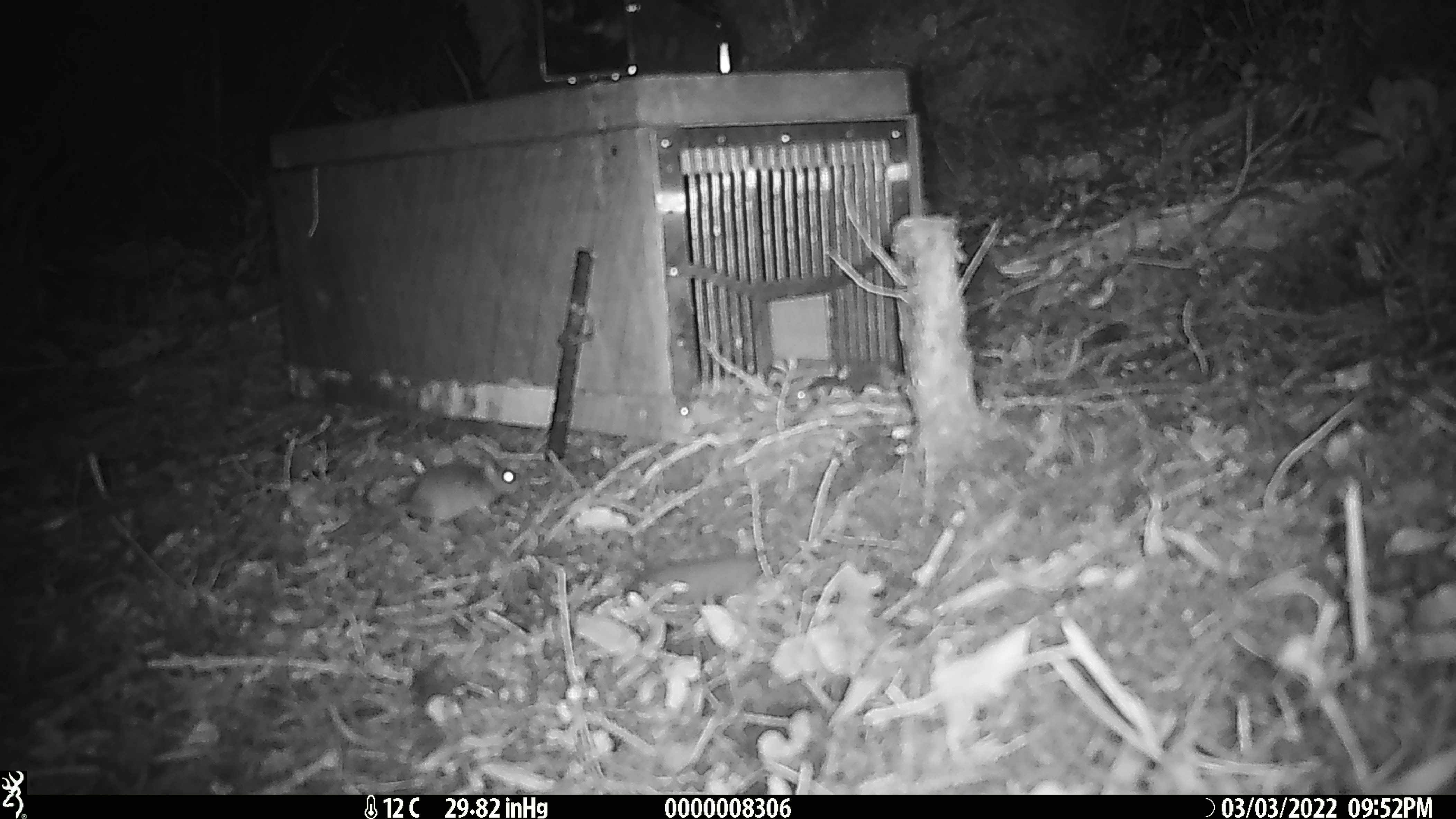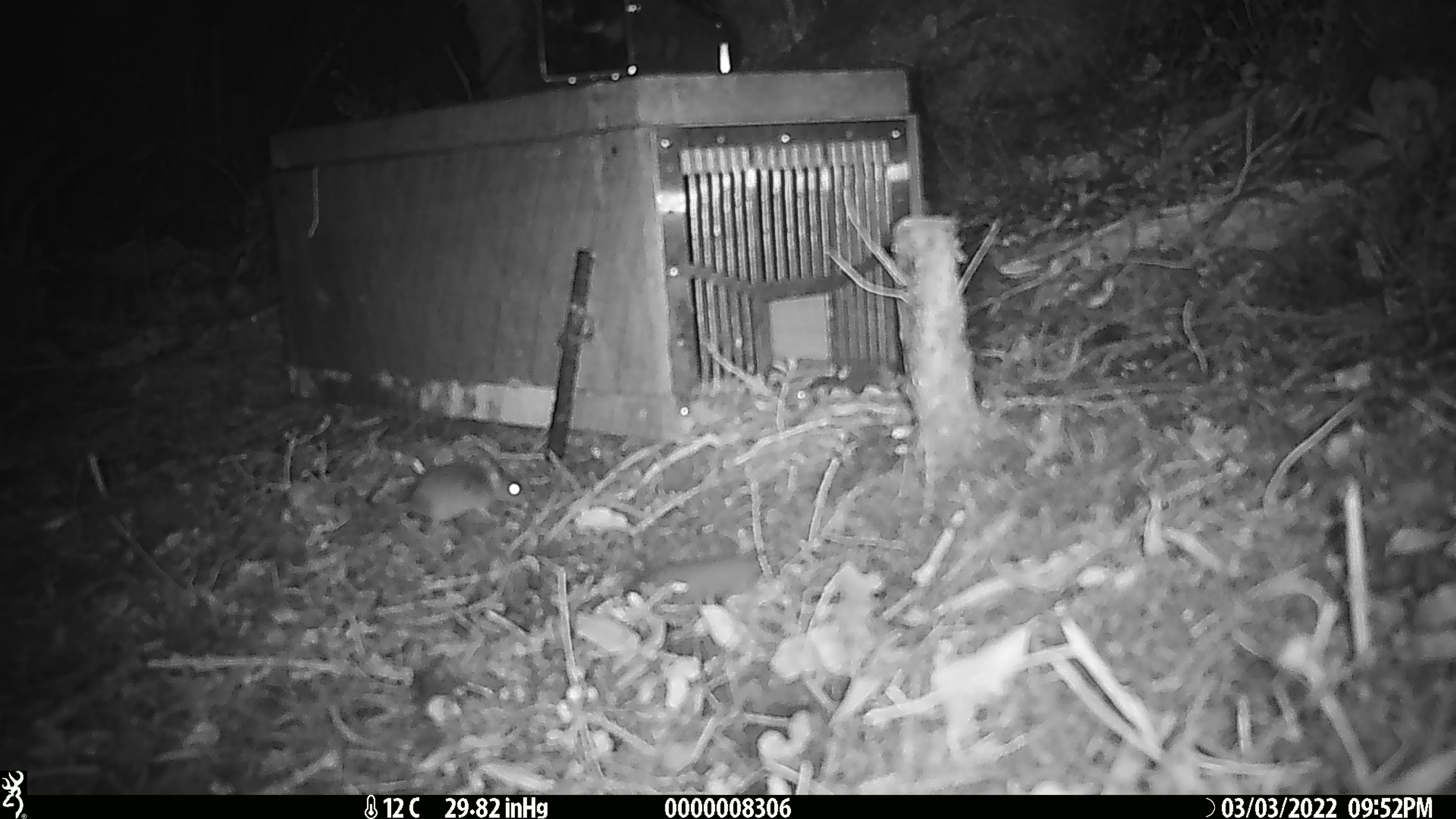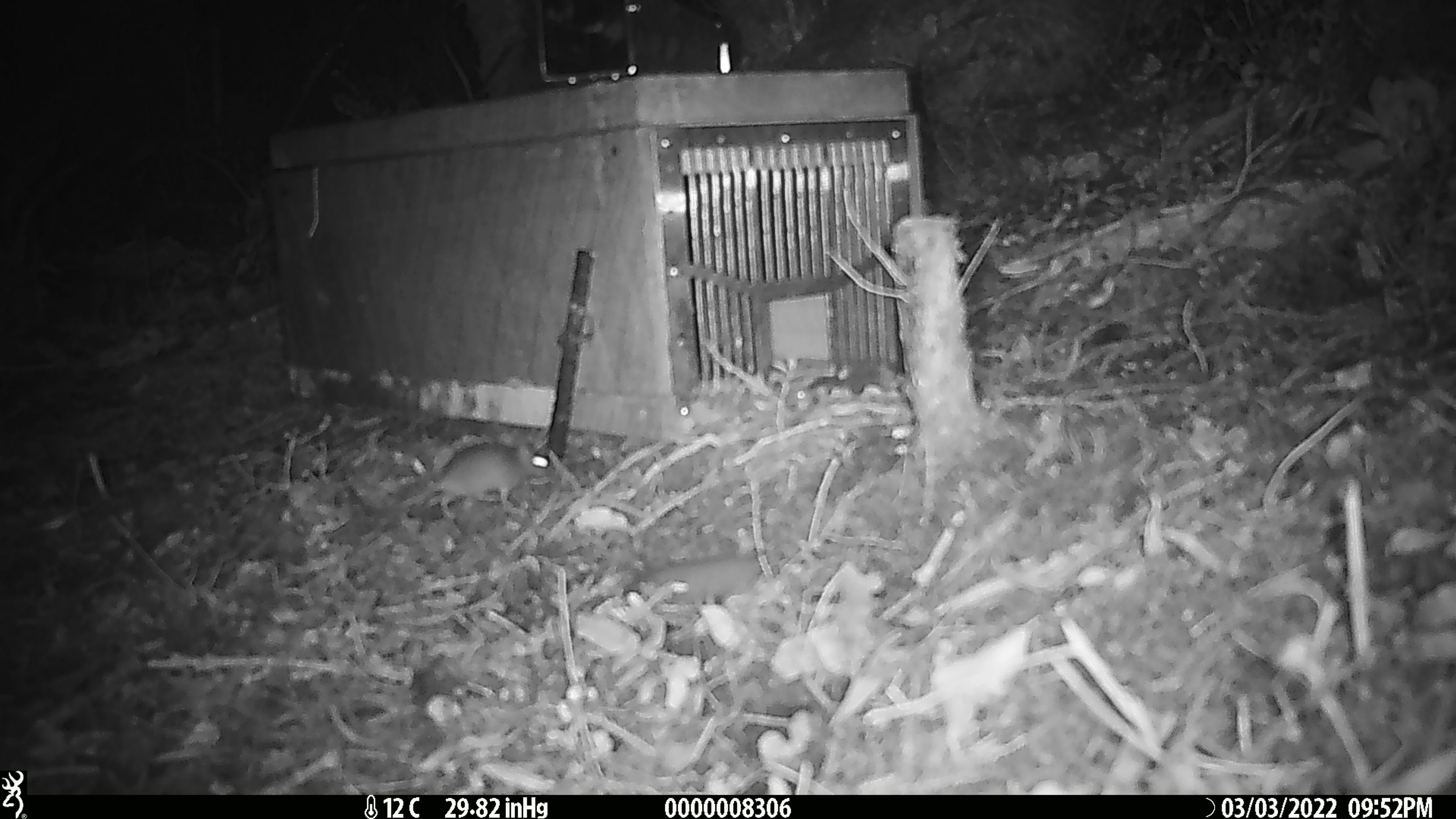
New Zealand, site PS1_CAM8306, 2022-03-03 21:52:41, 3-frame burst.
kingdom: Animalia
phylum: Chordata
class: Mammalia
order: Rodentia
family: Muridae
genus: Mus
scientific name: Mus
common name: mouse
Mouse (Mus).